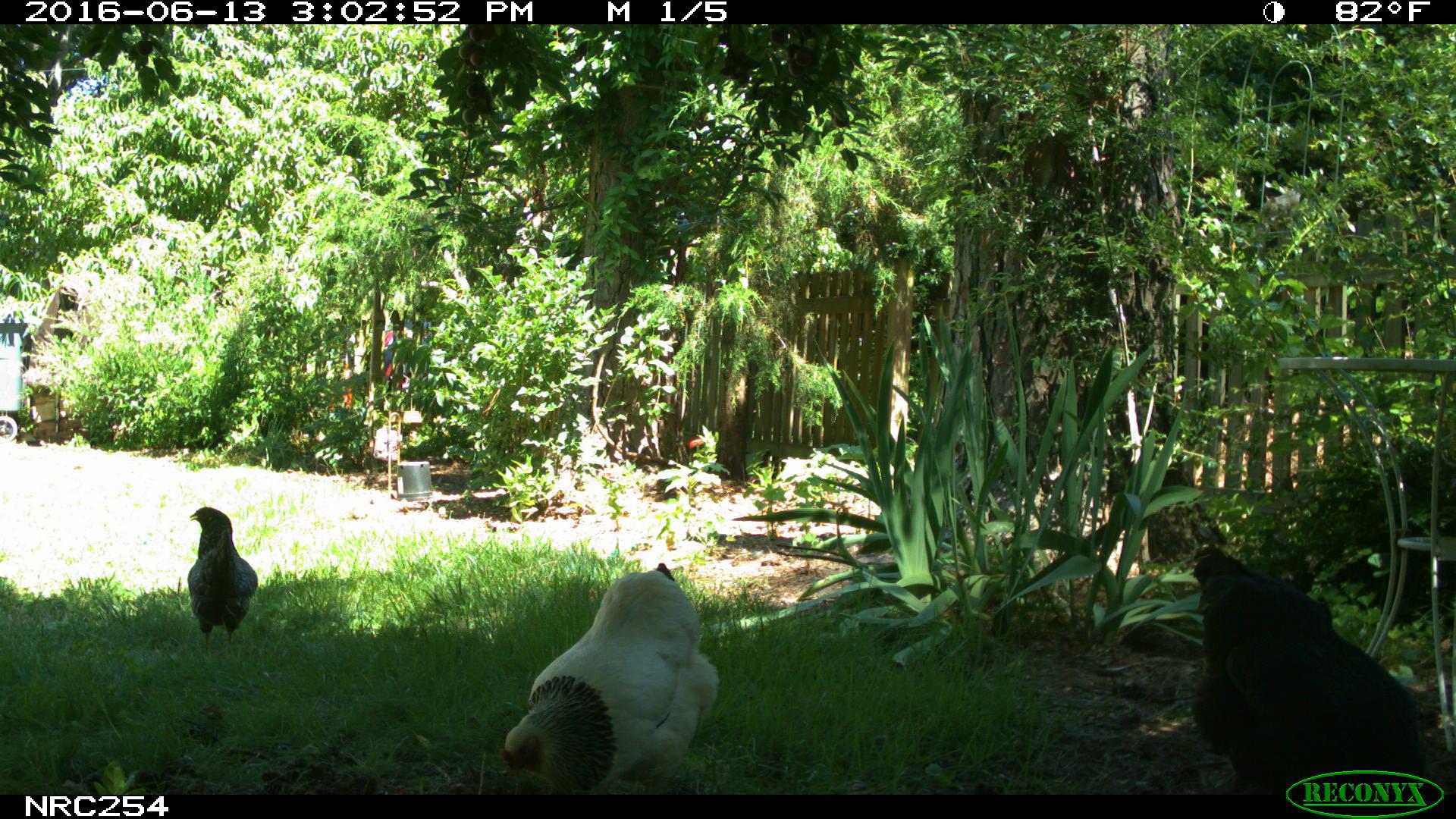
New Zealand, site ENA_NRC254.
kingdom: Animalia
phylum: Chordata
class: Aves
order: Galliformes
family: Phasianidae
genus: Gallus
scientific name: Gallus gallus domesticus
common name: chicken